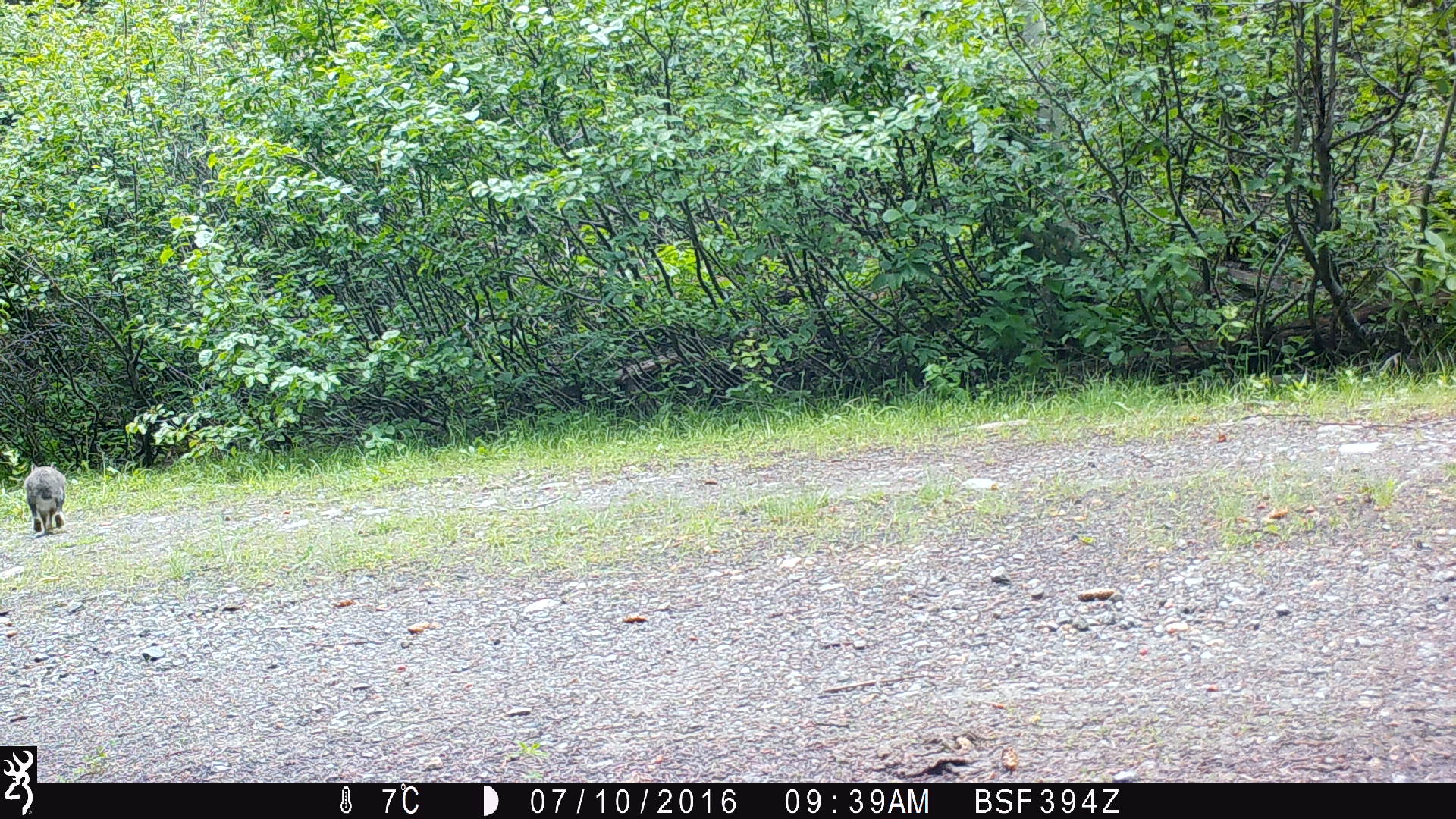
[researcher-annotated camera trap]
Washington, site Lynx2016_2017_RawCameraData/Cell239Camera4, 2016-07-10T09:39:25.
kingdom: Animalia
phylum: Chordata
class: Mammalia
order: Lagomorpha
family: Leporidae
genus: Lepus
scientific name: Lepus americanus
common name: snowshoe hare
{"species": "Lepus americanus (snowshoe hare)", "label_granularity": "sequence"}